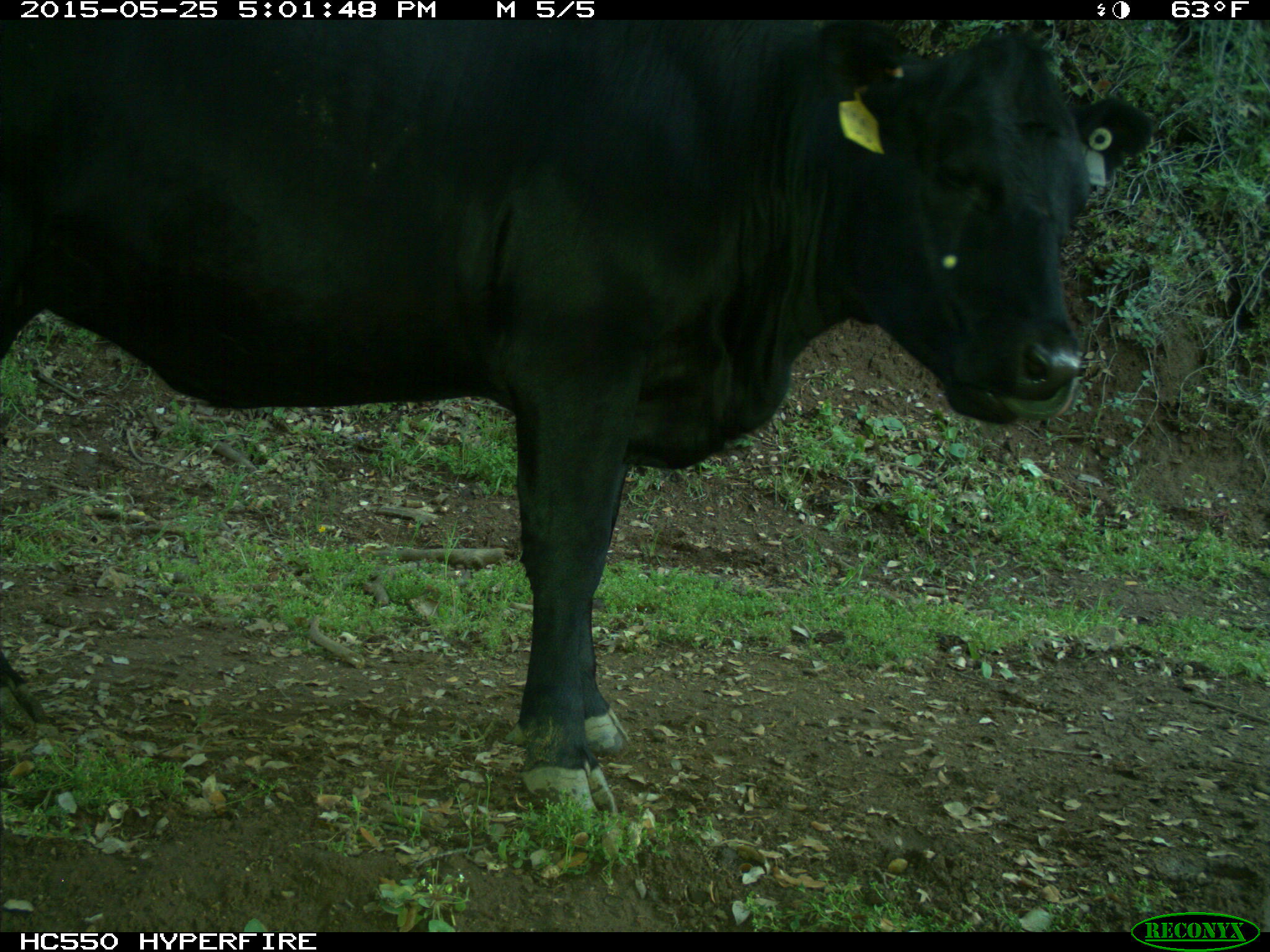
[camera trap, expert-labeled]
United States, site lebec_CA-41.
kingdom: Animalia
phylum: Chordata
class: Mammalia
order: Artiodactyla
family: Bovidae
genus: Bos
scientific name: Bos taurus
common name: domestic cow